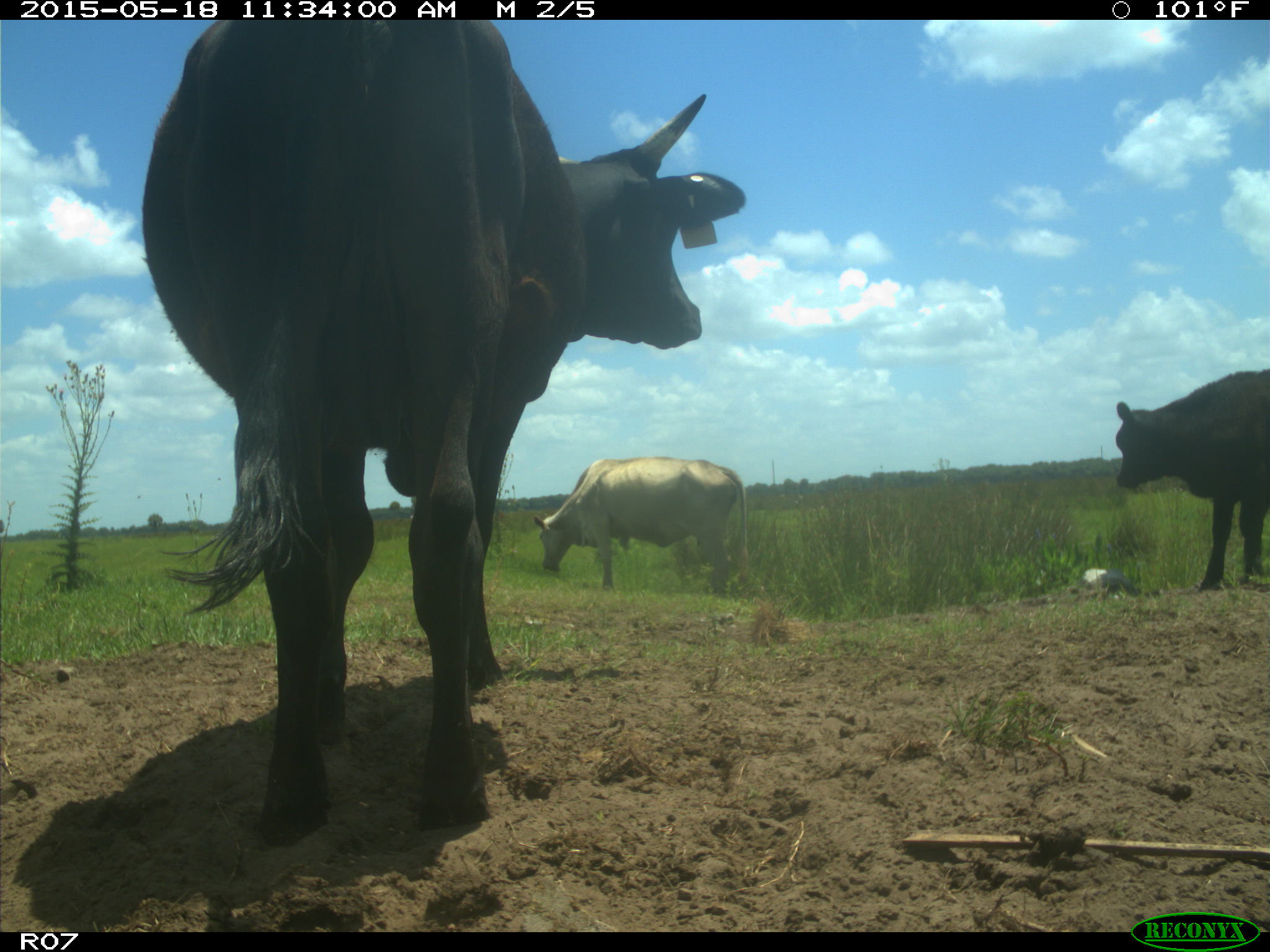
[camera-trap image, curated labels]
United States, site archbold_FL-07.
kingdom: Animalia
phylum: Chordata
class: Mammalia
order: Artiodactyla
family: Bovidae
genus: Bos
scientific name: Bos taurus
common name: domestic cow